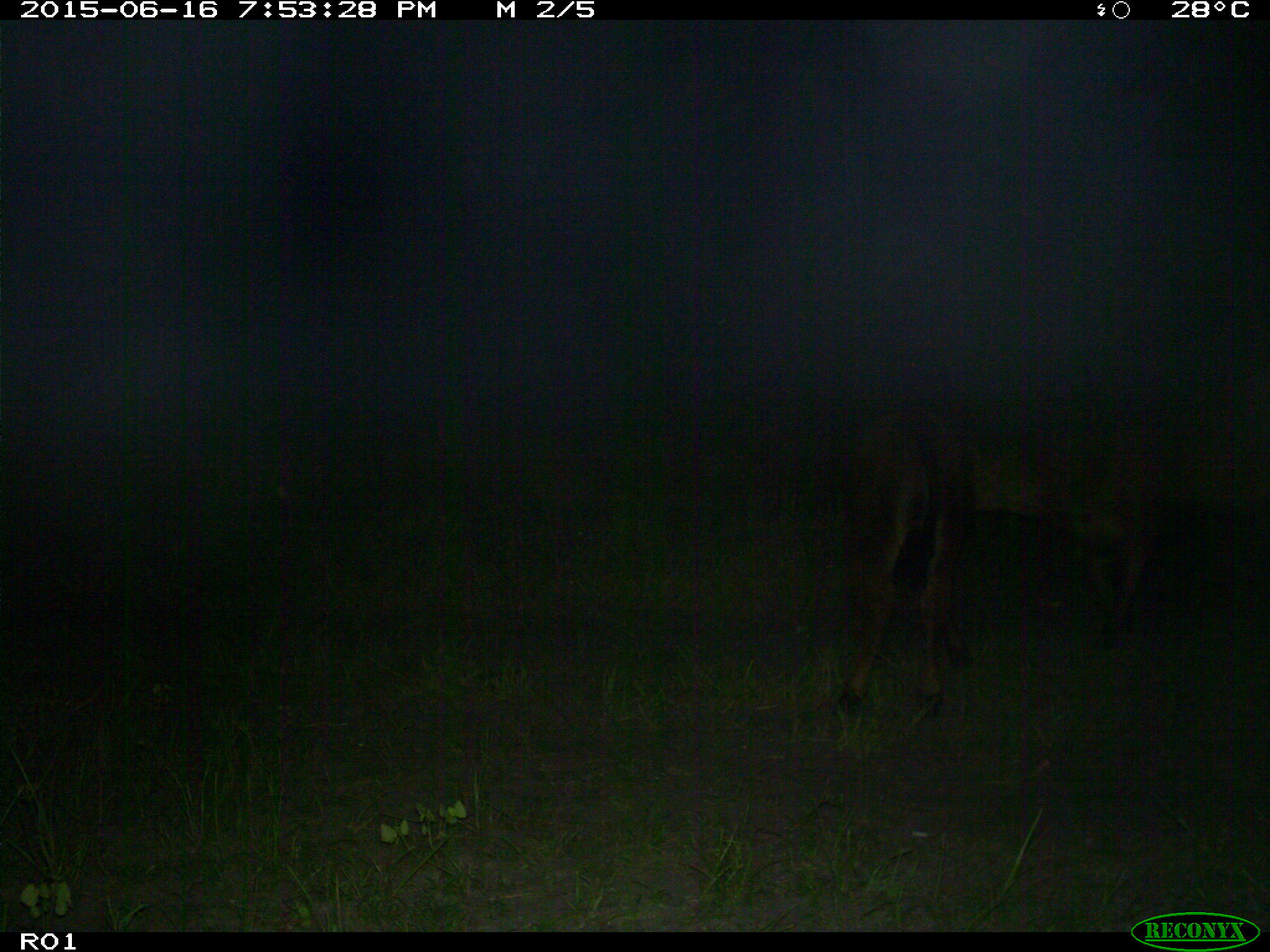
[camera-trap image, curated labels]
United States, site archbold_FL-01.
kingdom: Animalia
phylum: Chordata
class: Mammalia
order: Artiodactyla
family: Bovidae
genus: Bos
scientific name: Bos taurus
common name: domestic cow